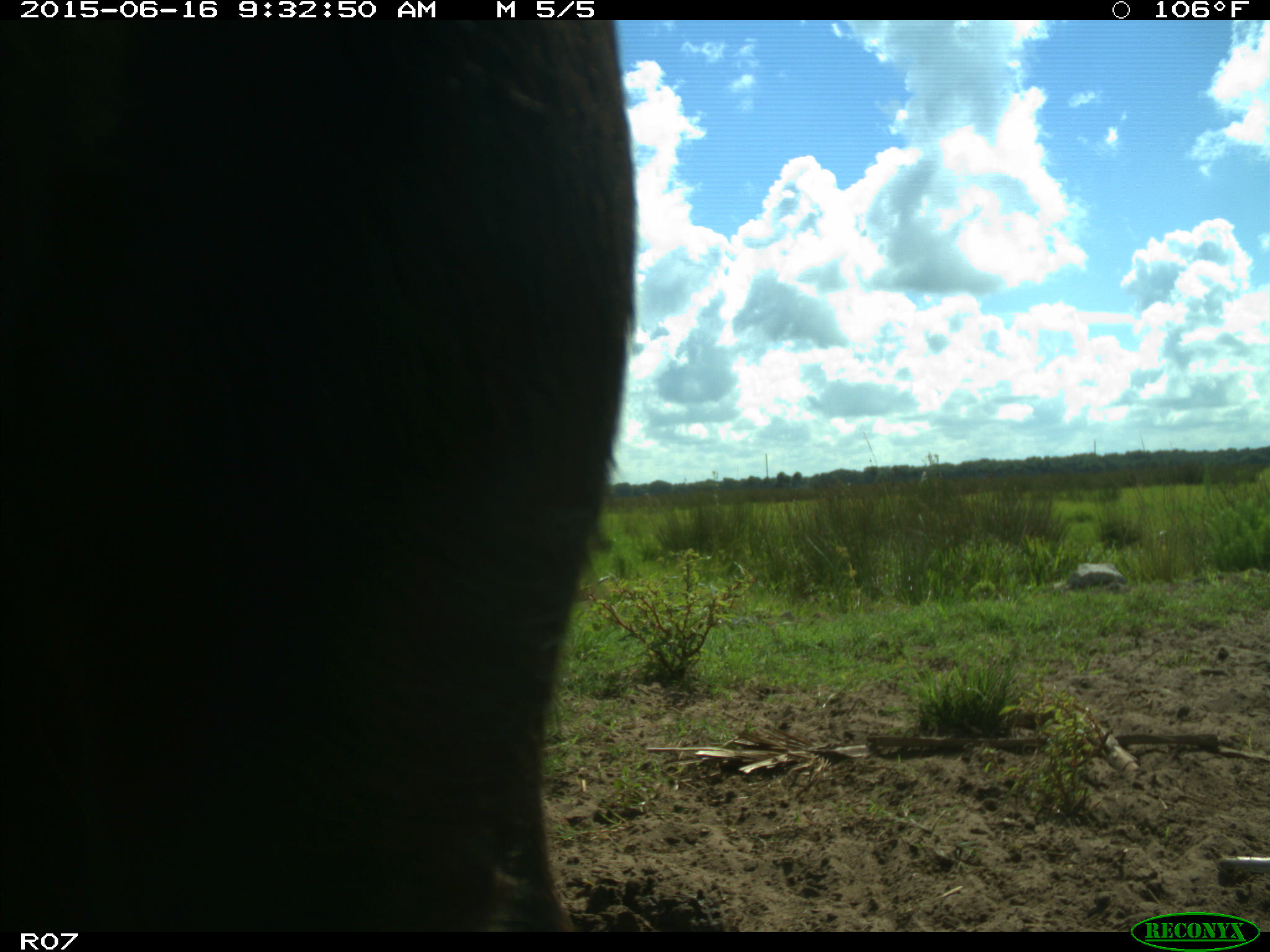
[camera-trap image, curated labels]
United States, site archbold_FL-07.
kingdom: Animalia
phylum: Chordata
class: Mammalia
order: Artiodactyla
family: Bovidae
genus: Bos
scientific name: Bos taurus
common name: domestic cow